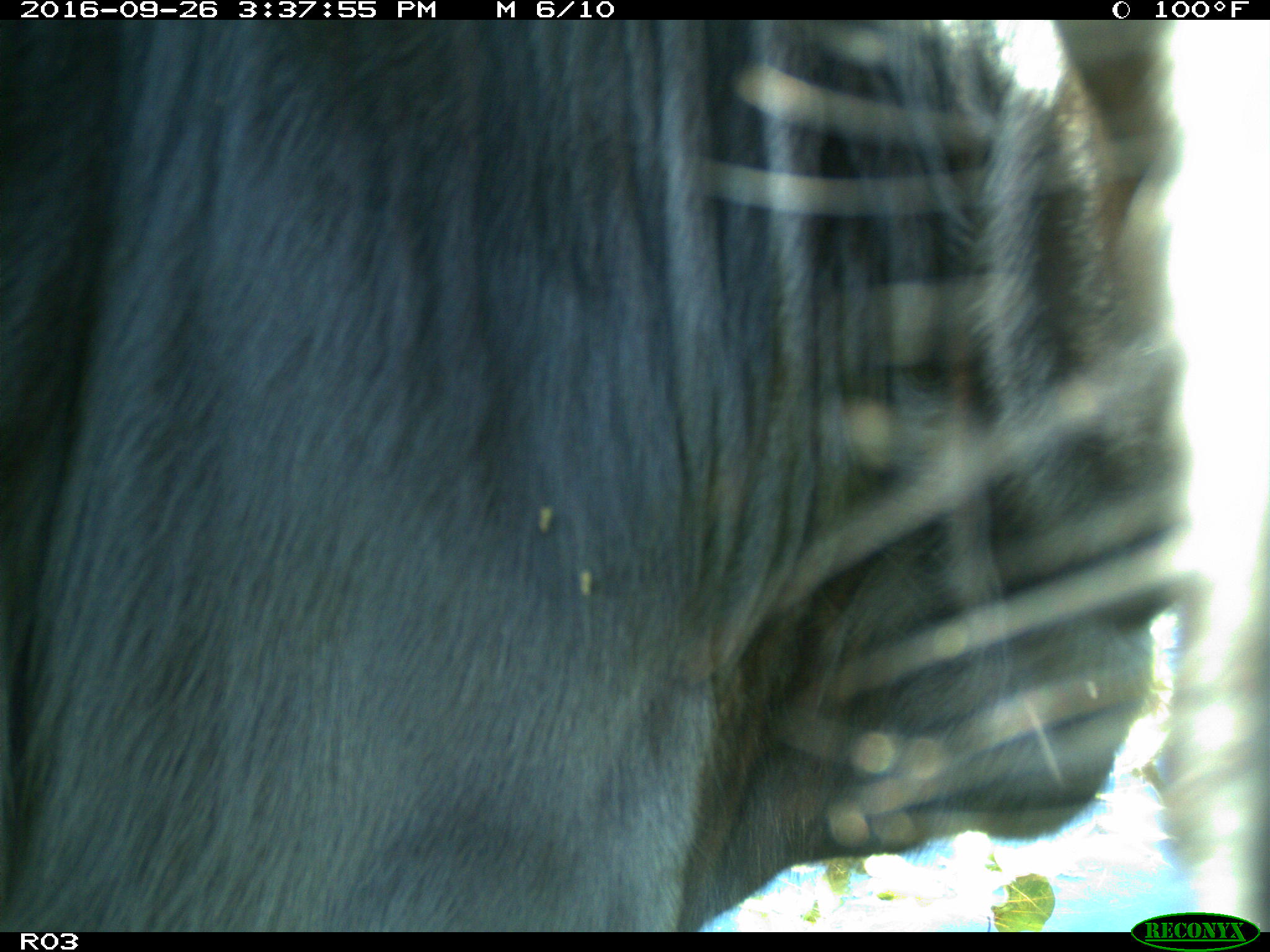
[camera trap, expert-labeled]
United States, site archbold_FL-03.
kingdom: Animalia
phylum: Chordata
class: Mammalia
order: Artiodactyla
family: Bovidae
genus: Bos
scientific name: Bos taurus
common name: domestic cow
Bos taurus (domestic cow).